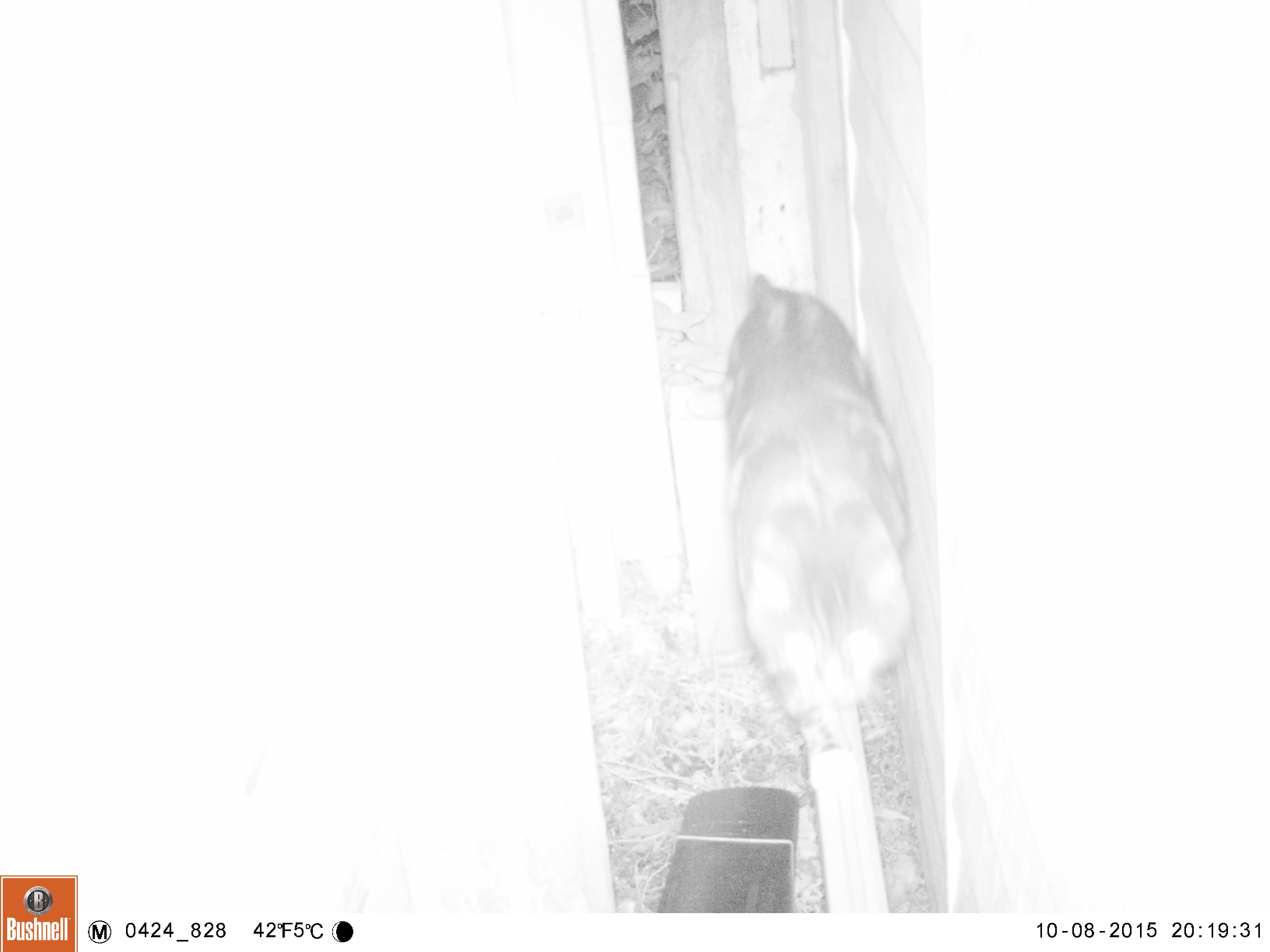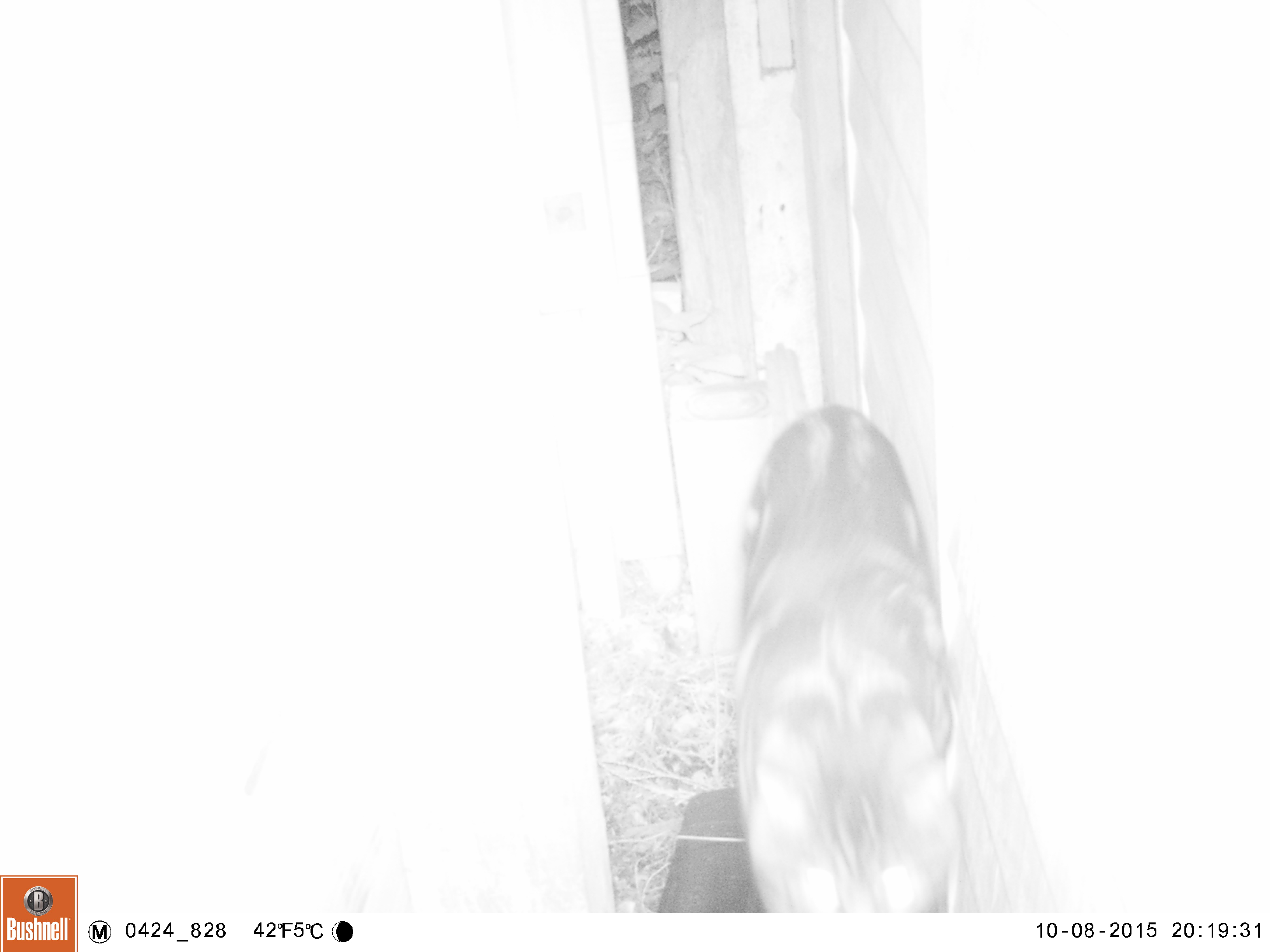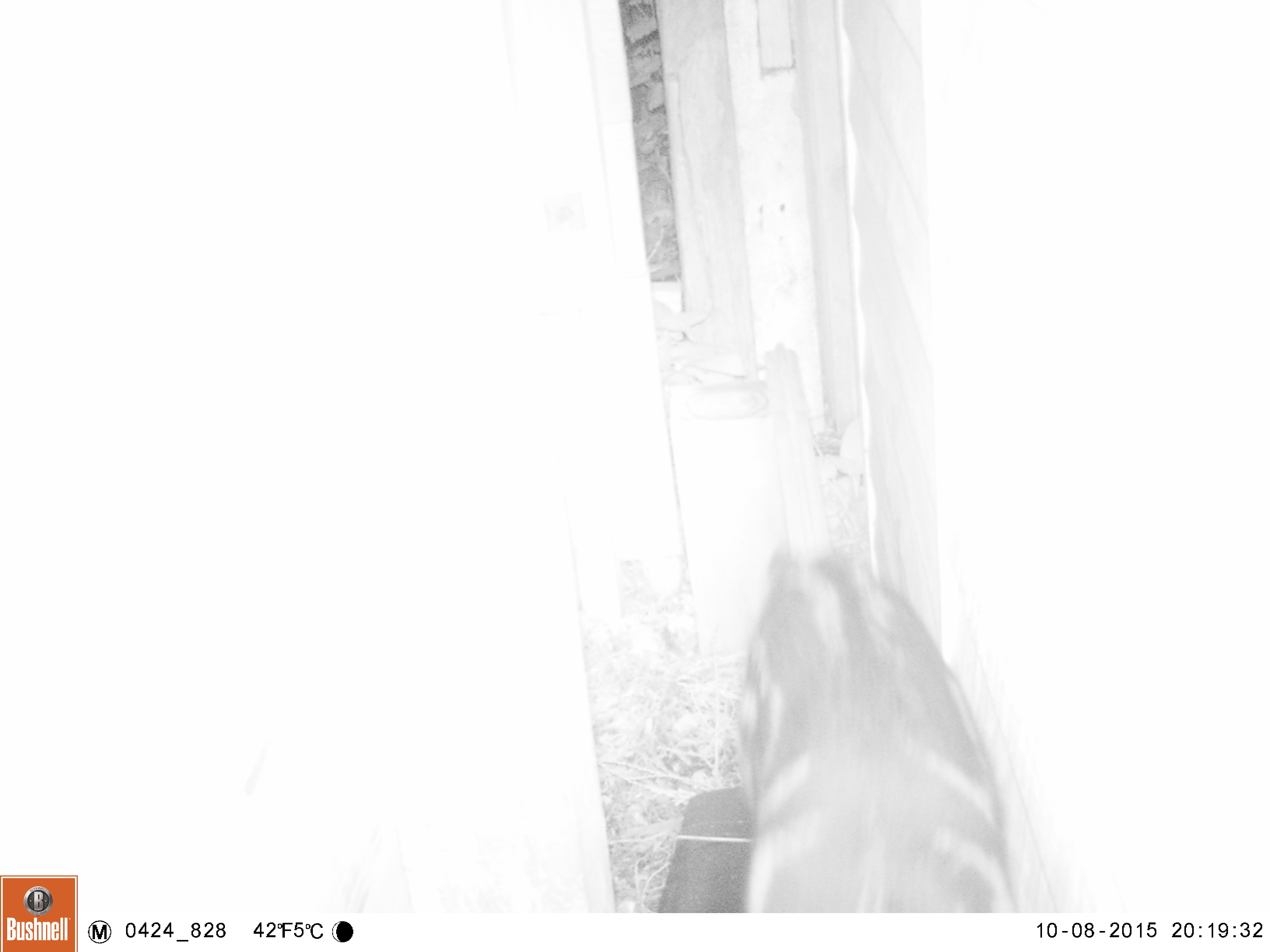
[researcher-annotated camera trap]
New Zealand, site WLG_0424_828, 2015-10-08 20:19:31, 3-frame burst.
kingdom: Animalia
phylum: Chordata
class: Mammalia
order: Carnivora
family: Felidae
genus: Felis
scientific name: Felis catus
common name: domestic cat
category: cat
Cat (domestic cat) (Felis catus).